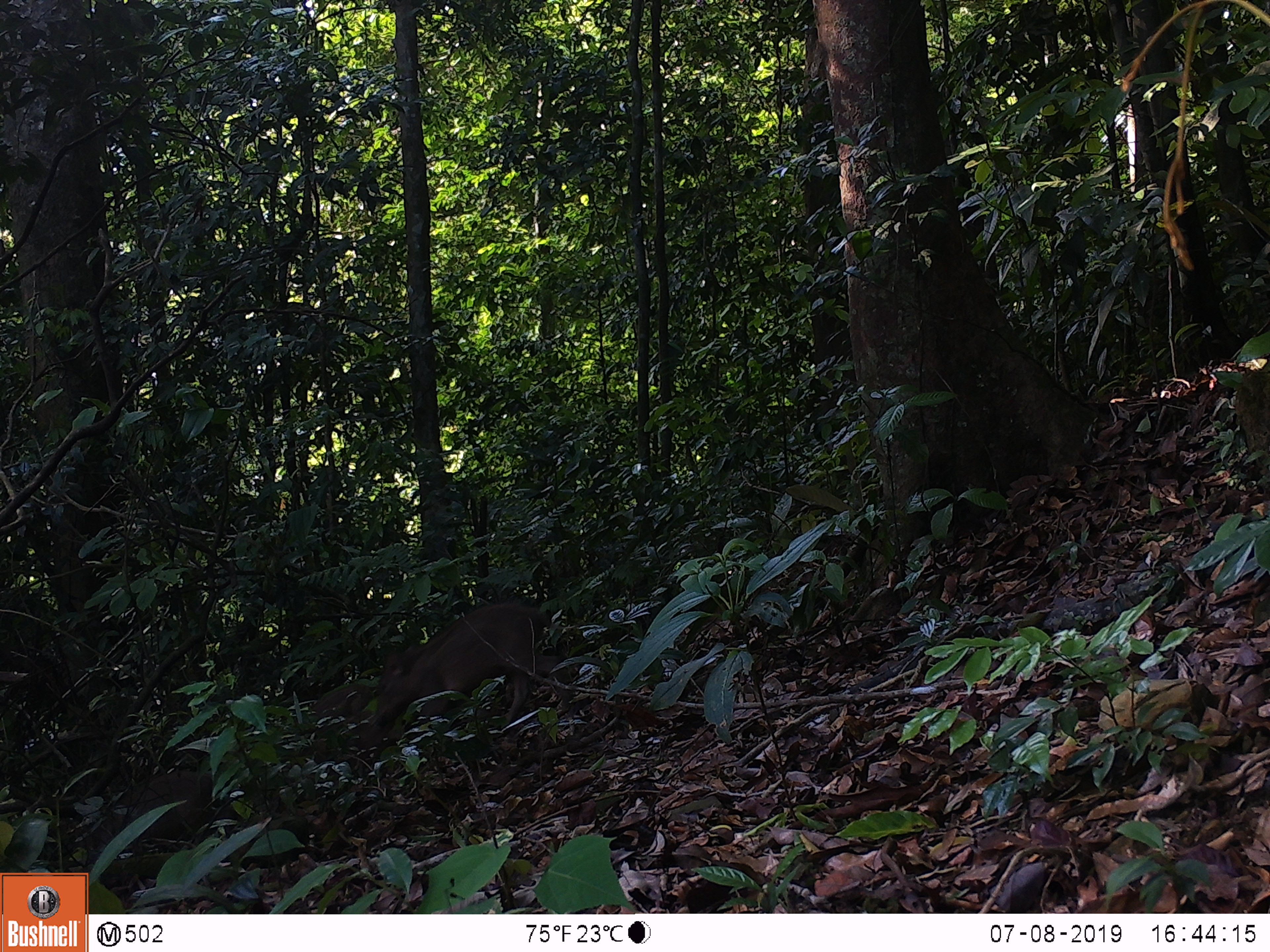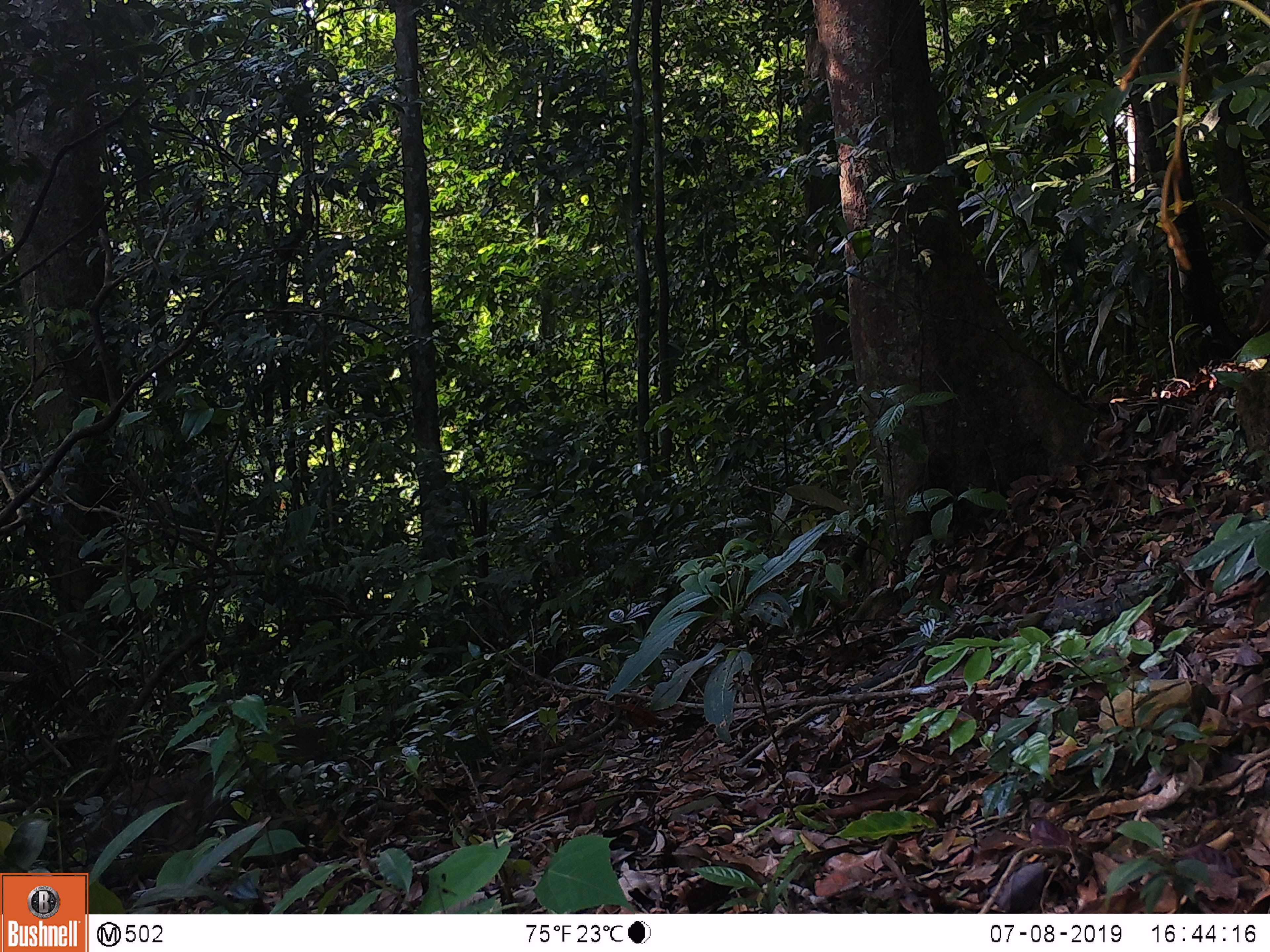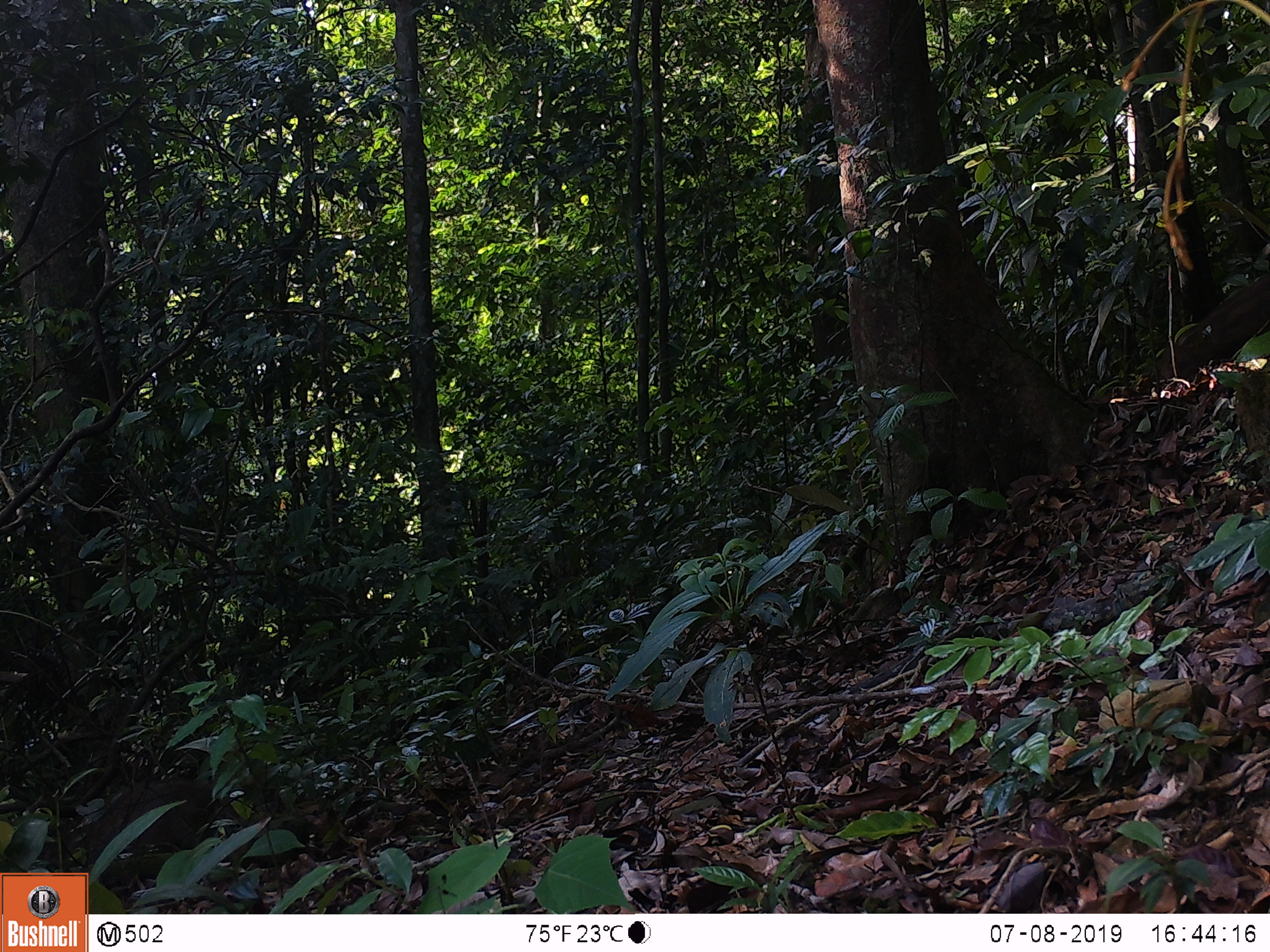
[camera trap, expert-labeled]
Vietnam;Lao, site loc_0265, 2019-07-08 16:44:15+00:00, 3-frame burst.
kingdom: Animalia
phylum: Chordata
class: Mammalia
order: Artiodactyla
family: Suidae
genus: Sus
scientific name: Sus scrofa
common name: eurasian wild pig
Eurasian wild pig (Sus scrofa). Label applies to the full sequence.